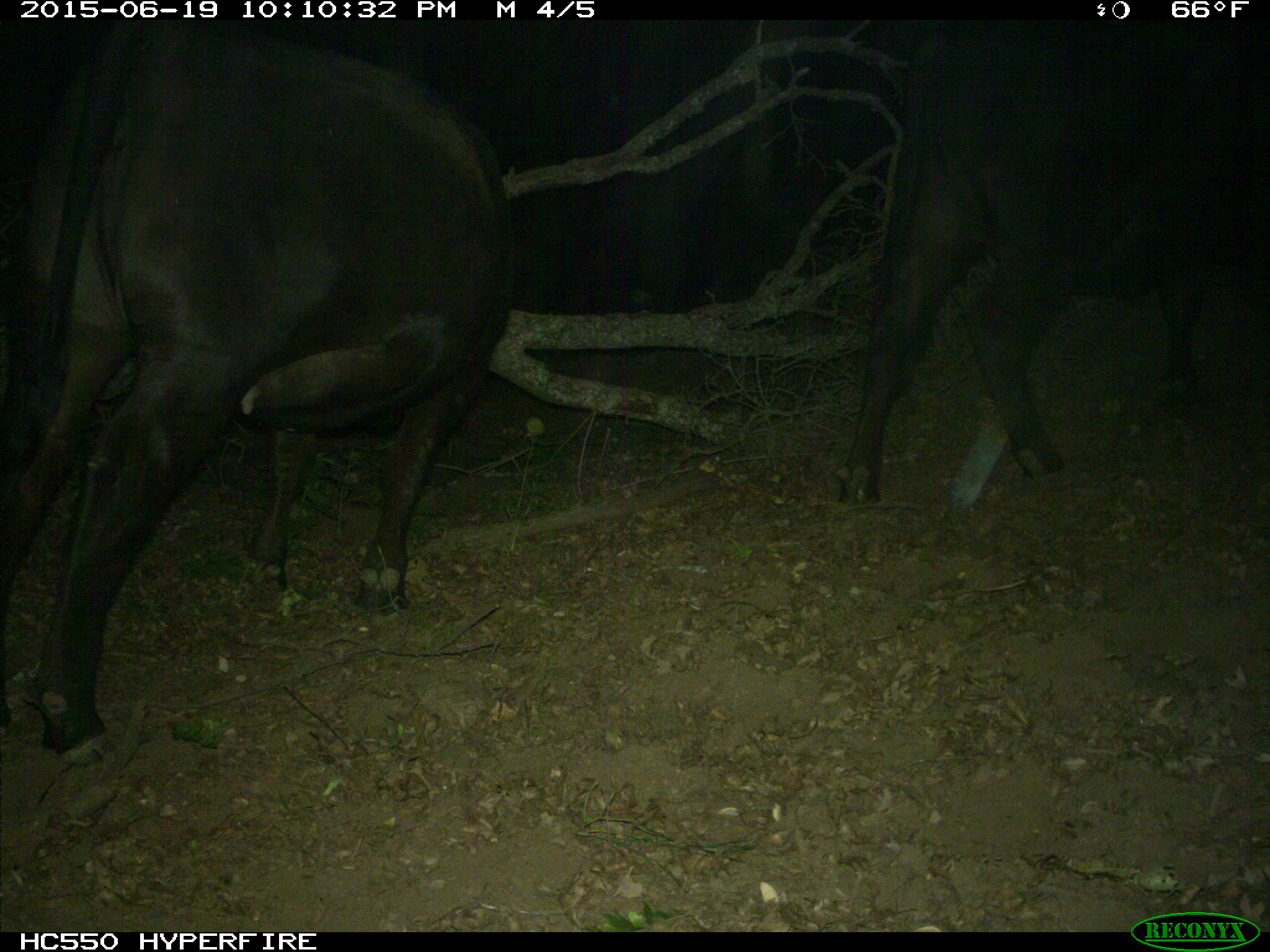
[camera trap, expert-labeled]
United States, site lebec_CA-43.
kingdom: Animalia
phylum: Chordata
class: Mammalia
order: Artiodactyla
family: Bovidae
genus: Bos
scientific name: Bos taurus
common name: domestic cow